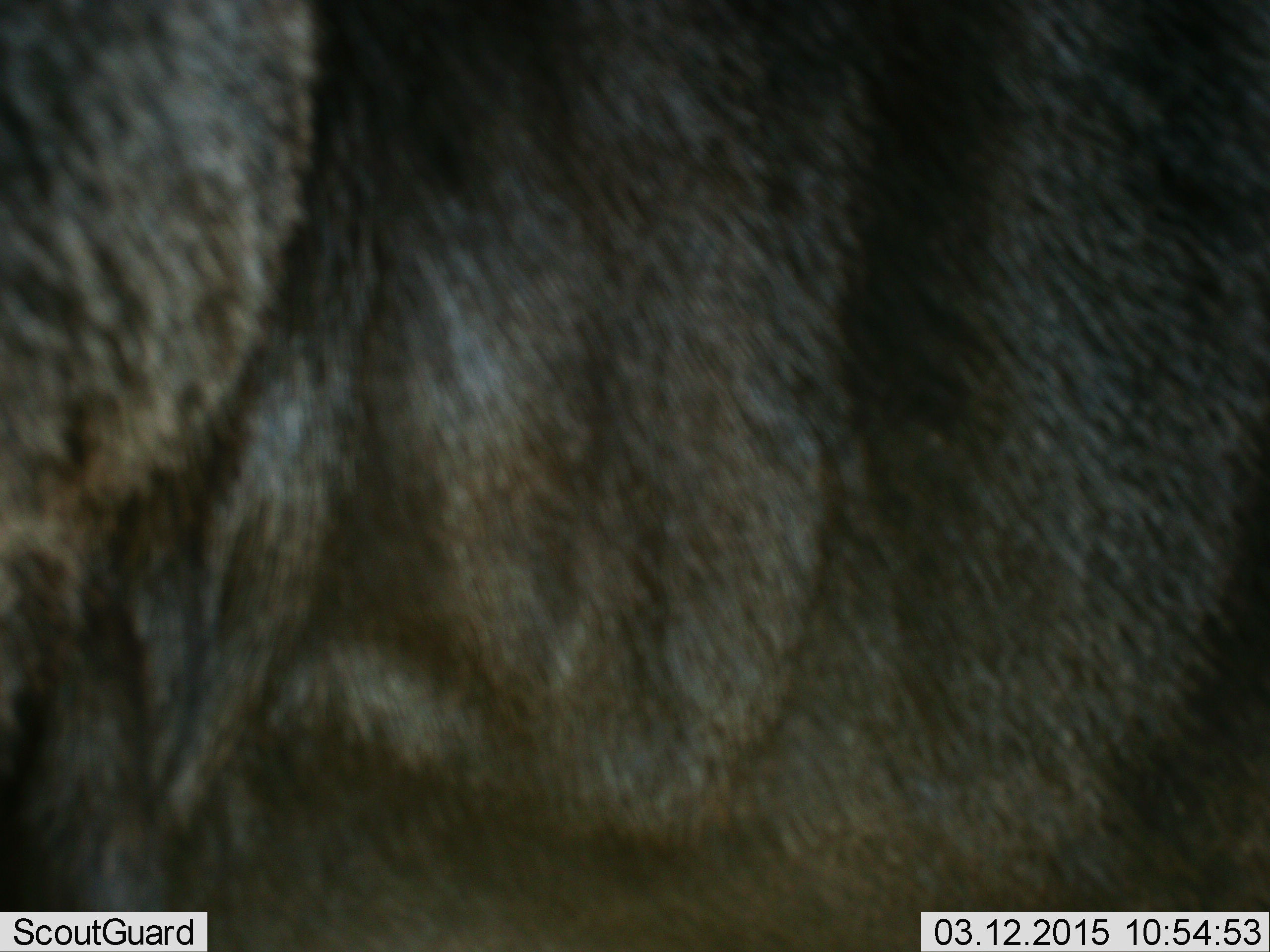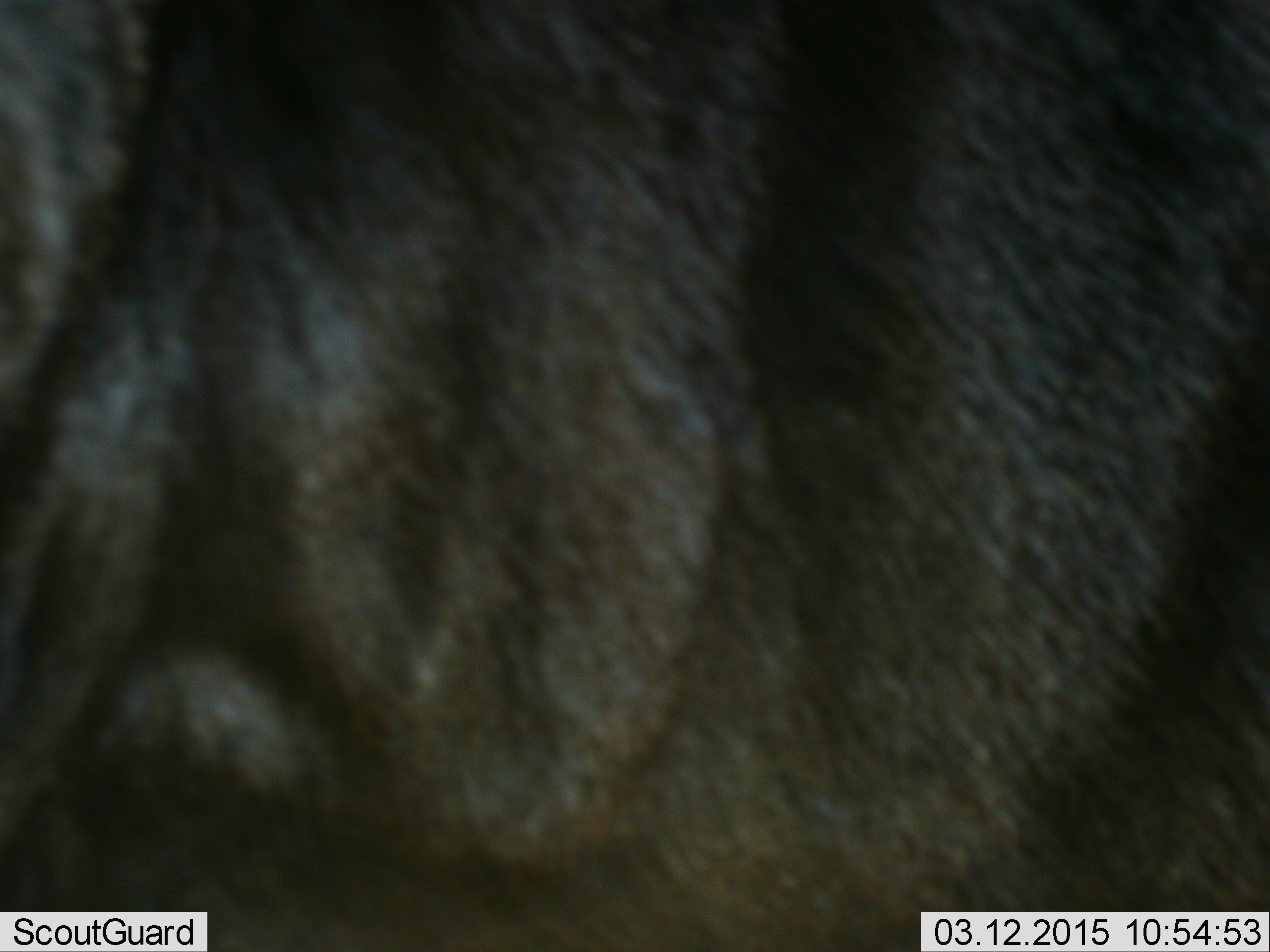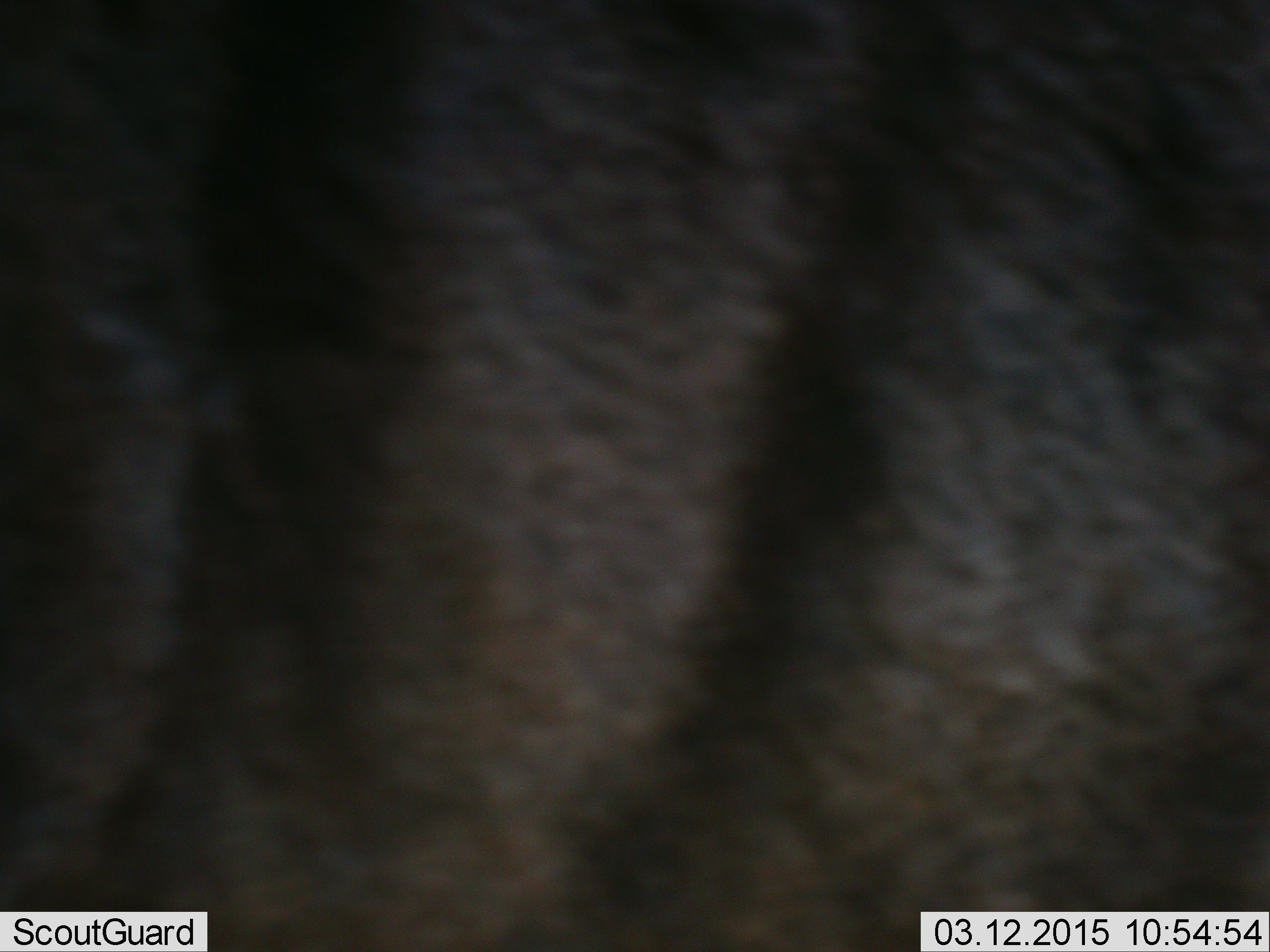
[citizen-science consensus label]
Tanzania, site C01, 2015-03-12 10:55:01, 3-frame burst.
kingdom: Animalia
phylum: Chordata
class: Mammalia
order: Artiodactyla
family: Bovidae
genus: Connochaetes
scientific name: Connochaetes taurinus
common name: blue wildebeest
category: wildebeest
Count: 1.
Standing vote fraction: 90%.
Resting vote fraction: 0%.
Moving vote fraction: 10%.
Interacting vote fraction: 0%.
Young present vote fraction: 0%.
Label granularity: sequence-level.